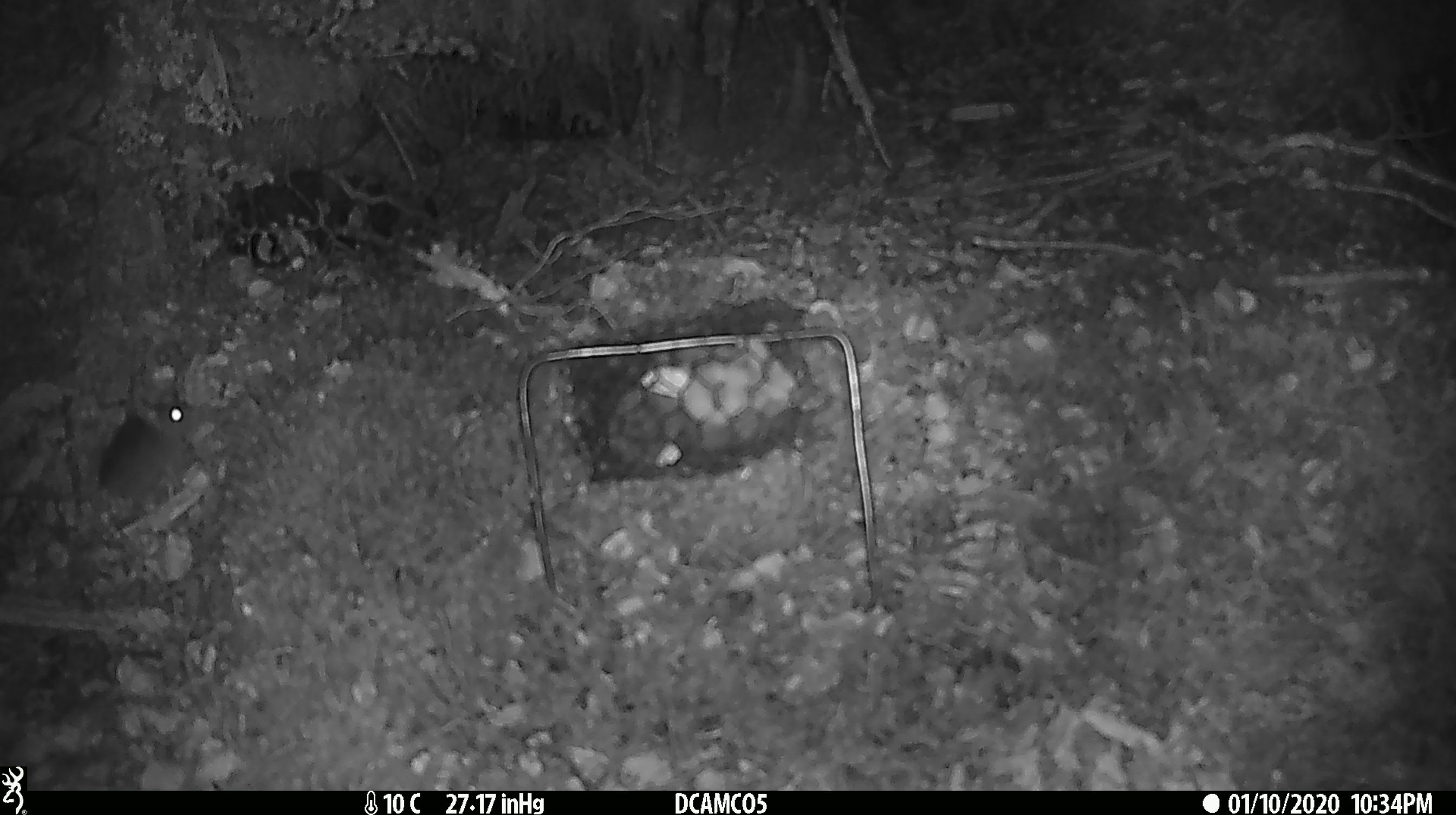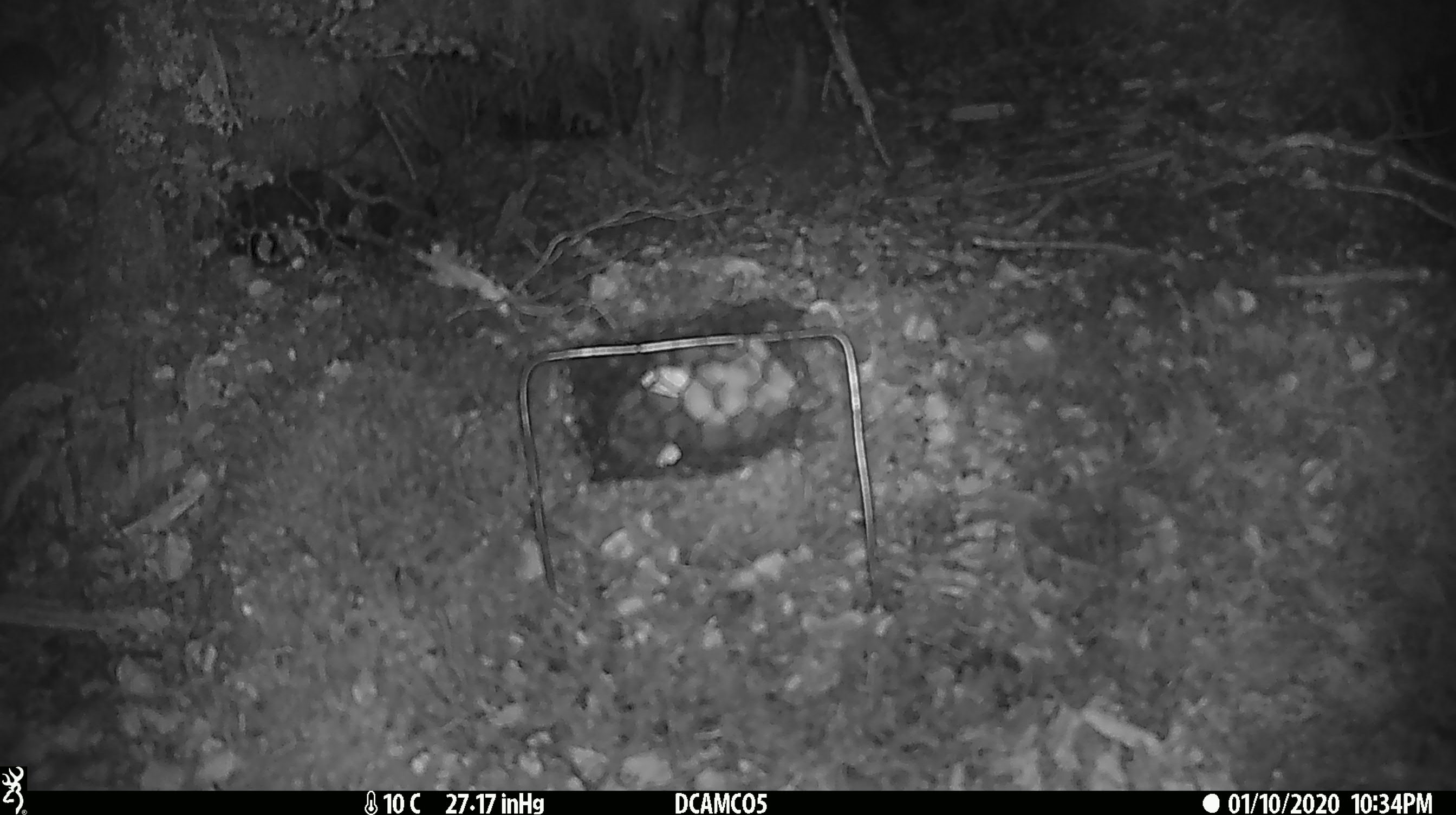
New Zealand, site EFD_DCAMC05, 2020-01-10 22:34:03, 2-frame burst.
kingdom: Animalia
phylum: Chordata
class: Mammalia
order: Rodentia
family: Muridae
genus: Mus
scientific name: Mus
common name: mouse